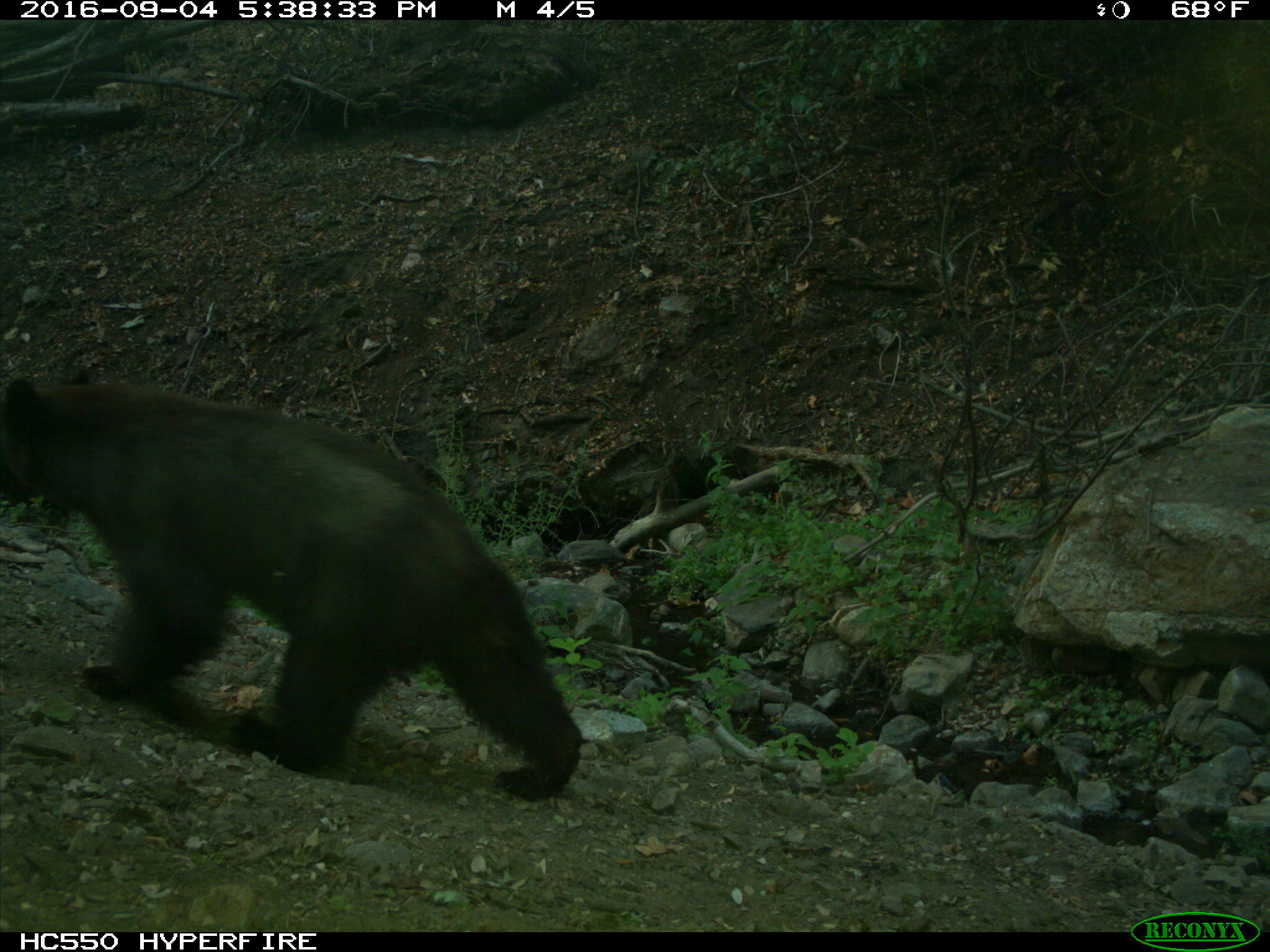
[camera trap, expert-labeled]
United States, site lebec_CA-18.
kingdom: Animalia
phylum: Chordata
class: Mammalia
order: Carnivora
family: Ursidae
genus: Ursus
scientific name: Ursus americanus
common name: american black bear